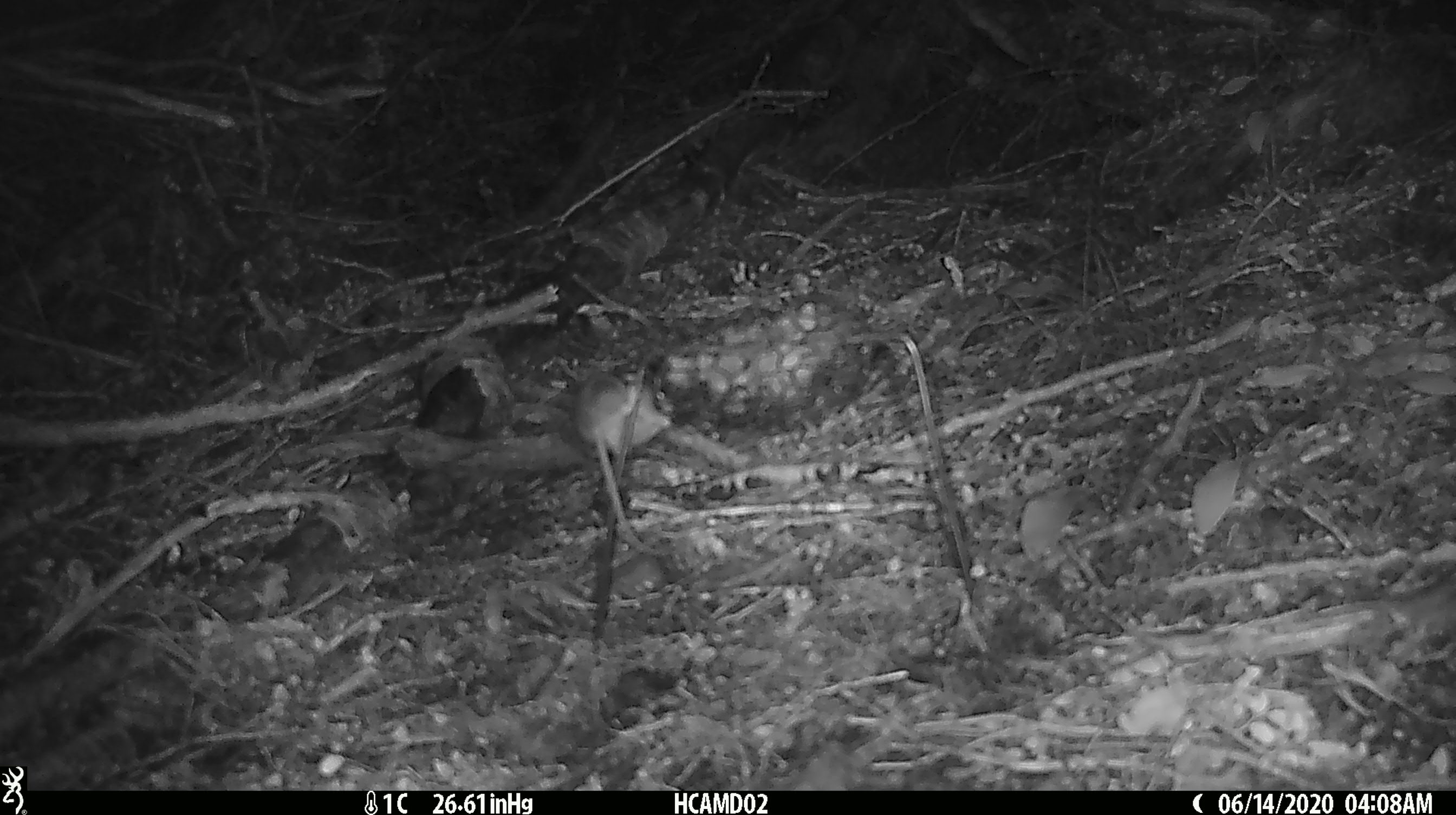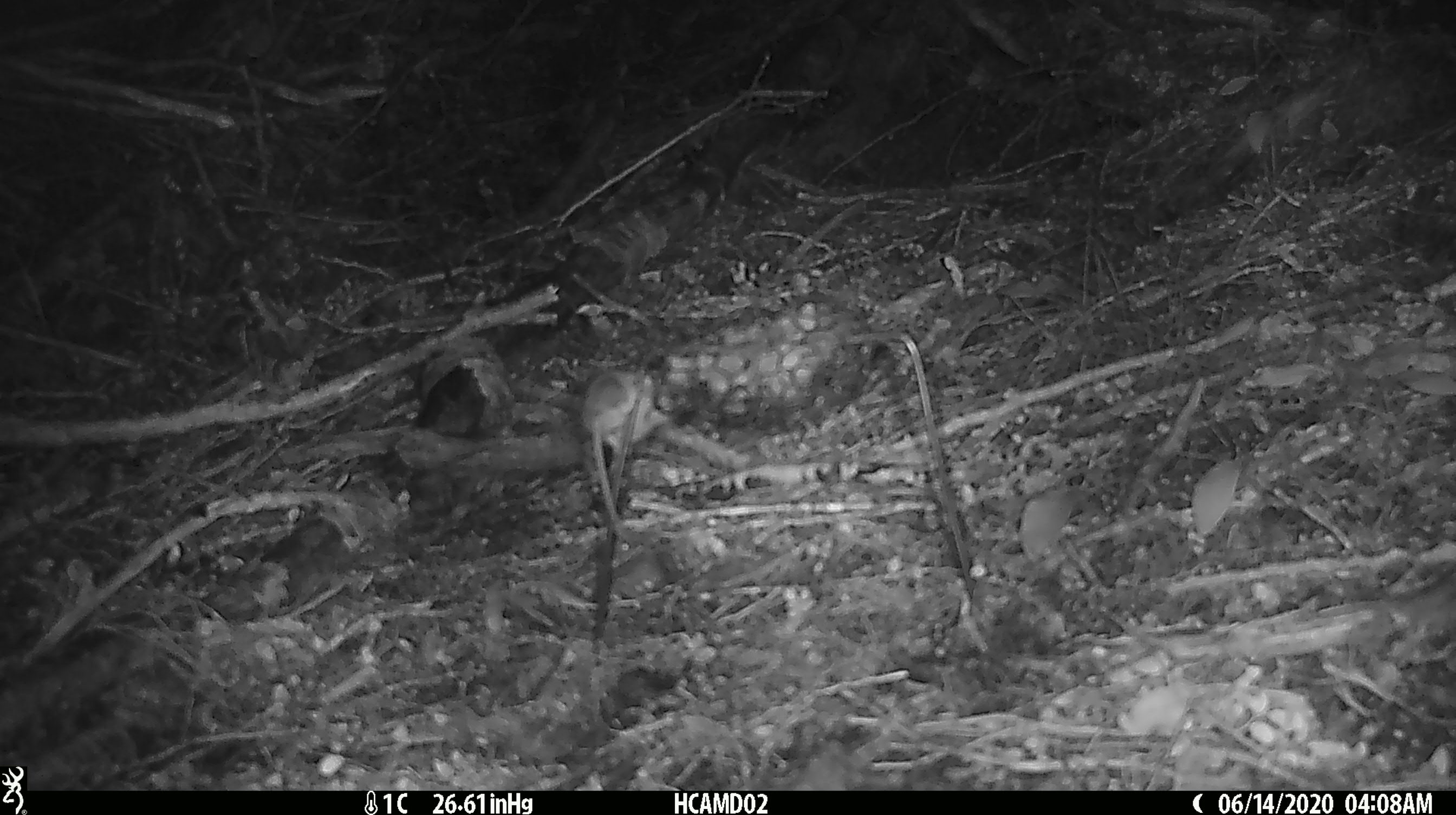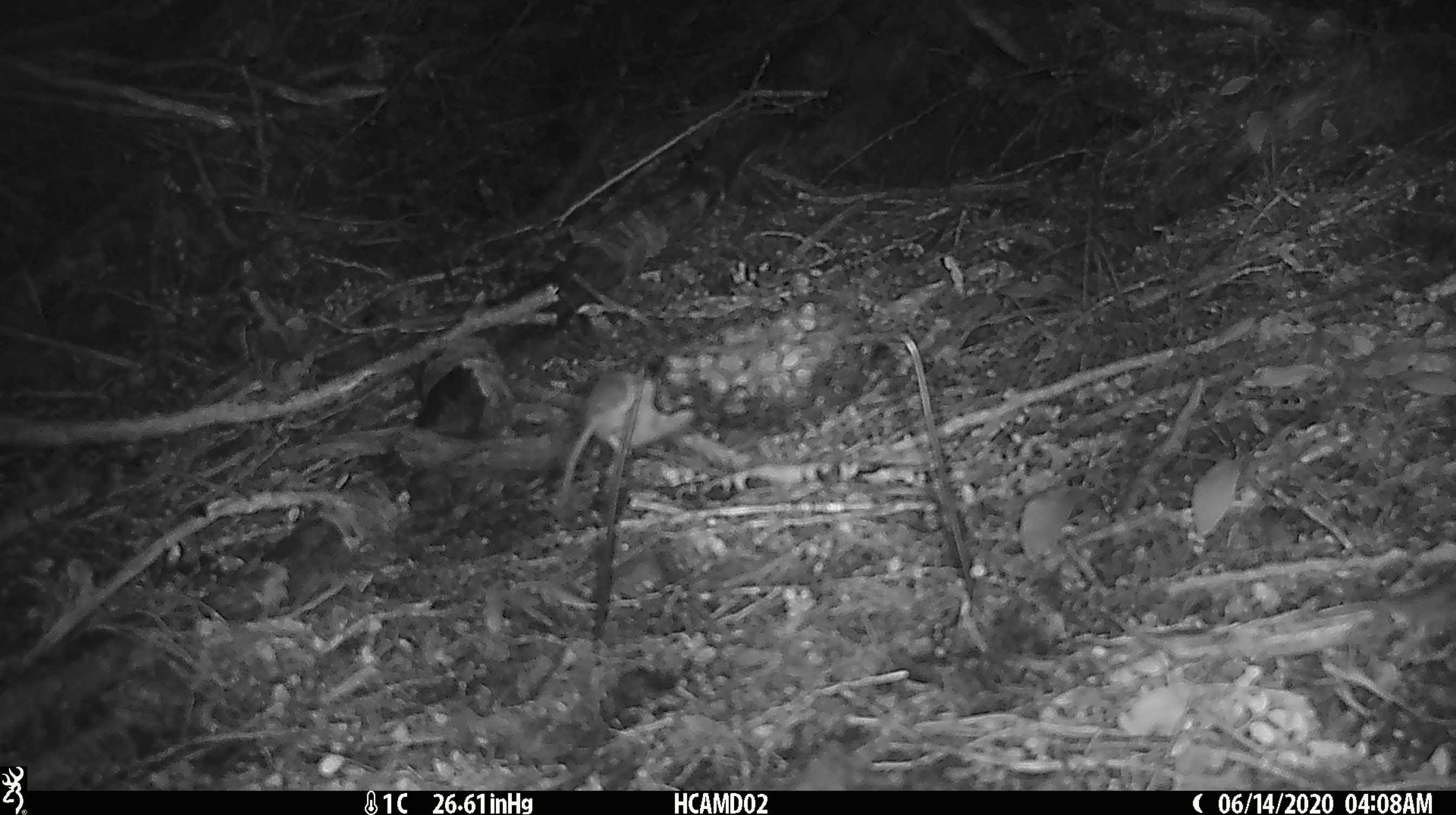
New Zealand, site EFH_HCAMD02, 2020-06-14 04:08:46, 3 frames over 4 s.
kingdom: Animalia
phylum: Chordata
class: Mammalia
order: Rodentia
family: Muridae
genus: Mus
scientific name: Mus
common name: mouse